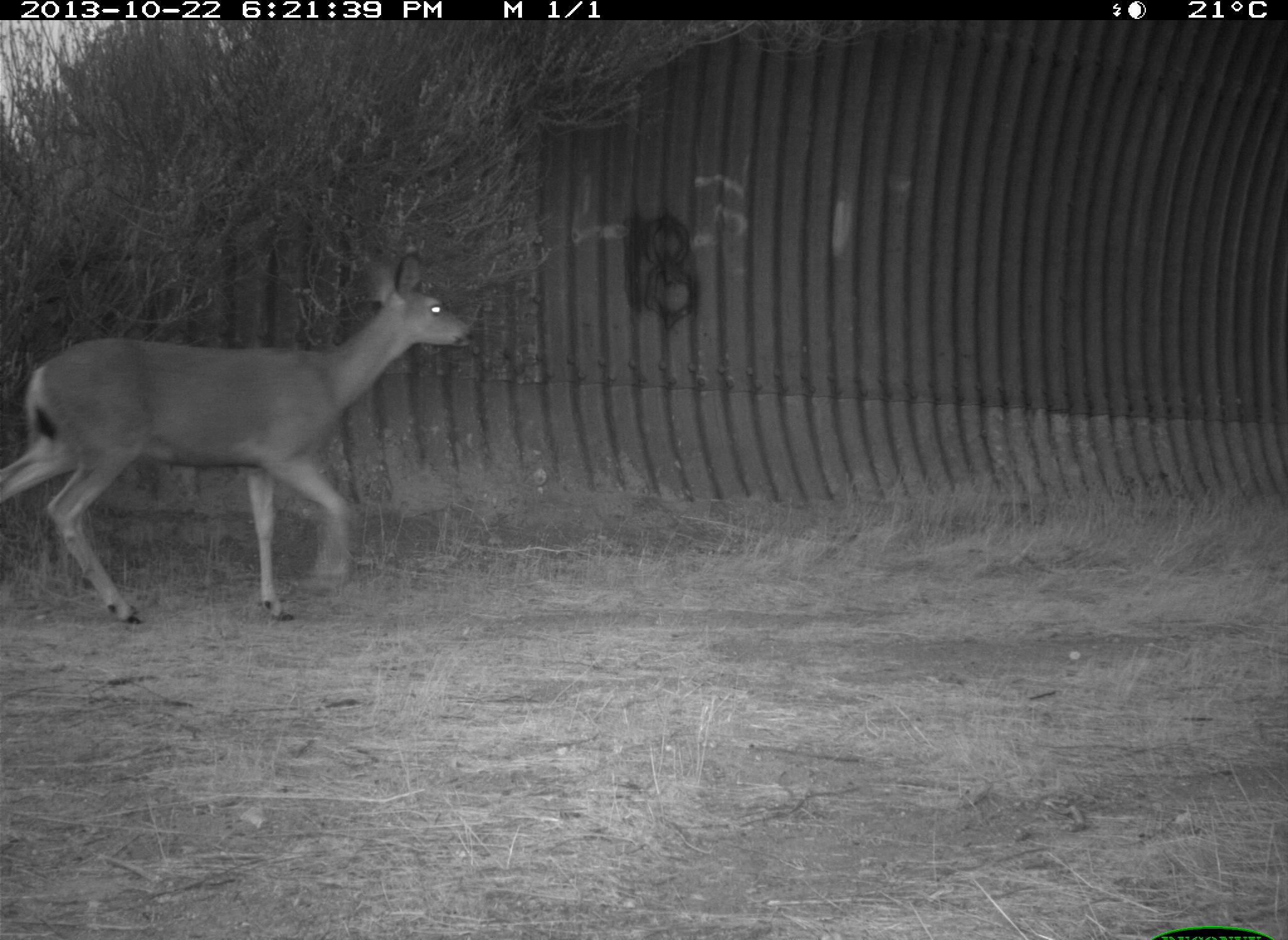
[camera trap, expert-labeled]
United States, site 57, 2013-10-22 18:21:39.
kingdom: Animalia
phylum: Chordata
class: Mammalia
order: Artiodactyla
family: Cervidae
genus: Odocoileus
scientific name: Odocoileus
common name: deer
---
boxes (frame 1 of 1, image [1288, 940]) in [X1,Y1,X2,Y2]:
deer: [0,257,477,627]